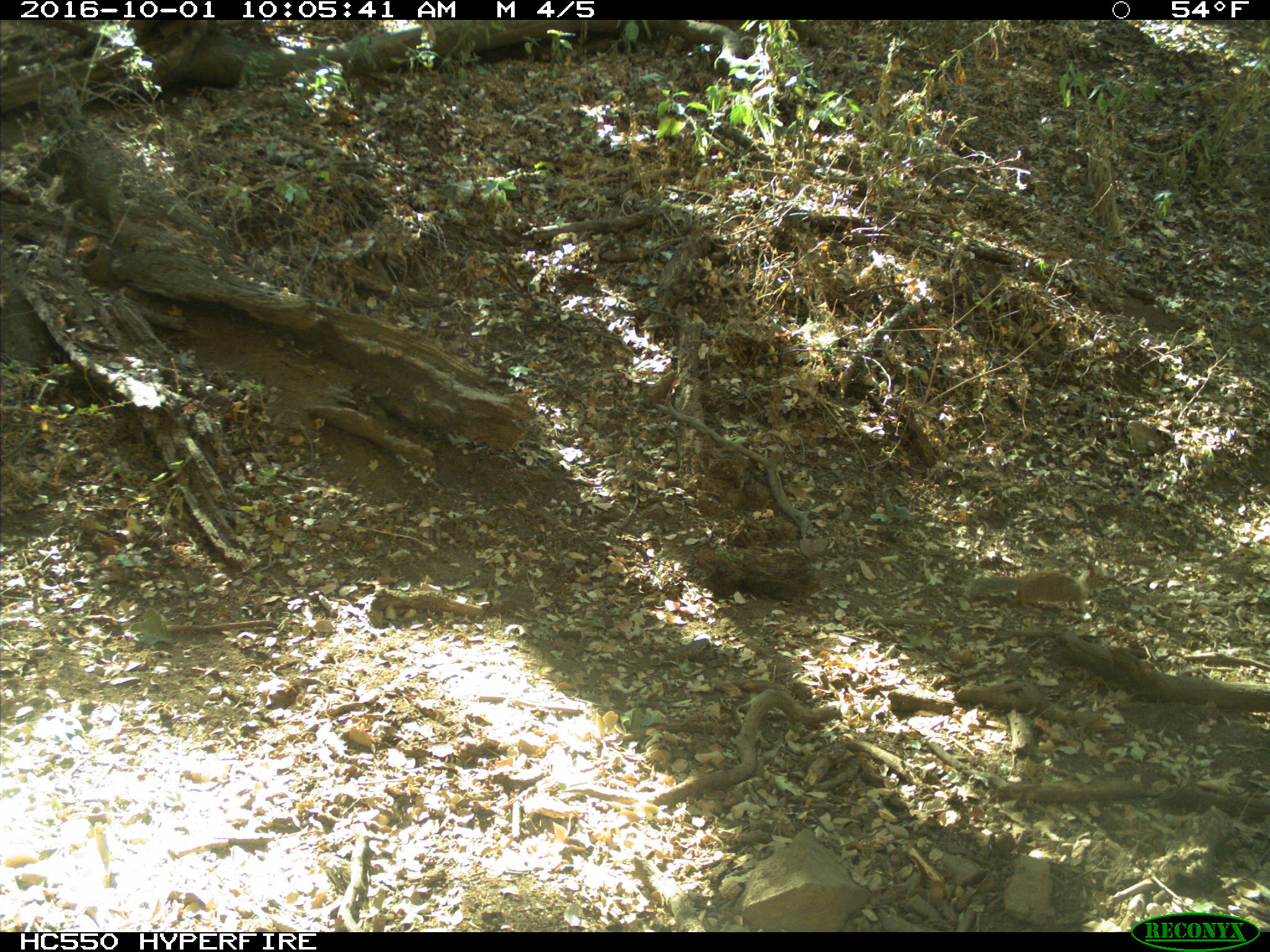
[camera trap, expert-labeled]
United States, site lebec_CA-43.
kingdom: Animalia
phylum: Chordata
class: Mammalia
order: Rodentia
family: Sciuridae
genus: Otospermophilus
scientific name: Otospermophilus beecheyi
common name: california ground squirrel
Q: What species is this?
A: Otospermophilus beecheyi (california ground squirrel).